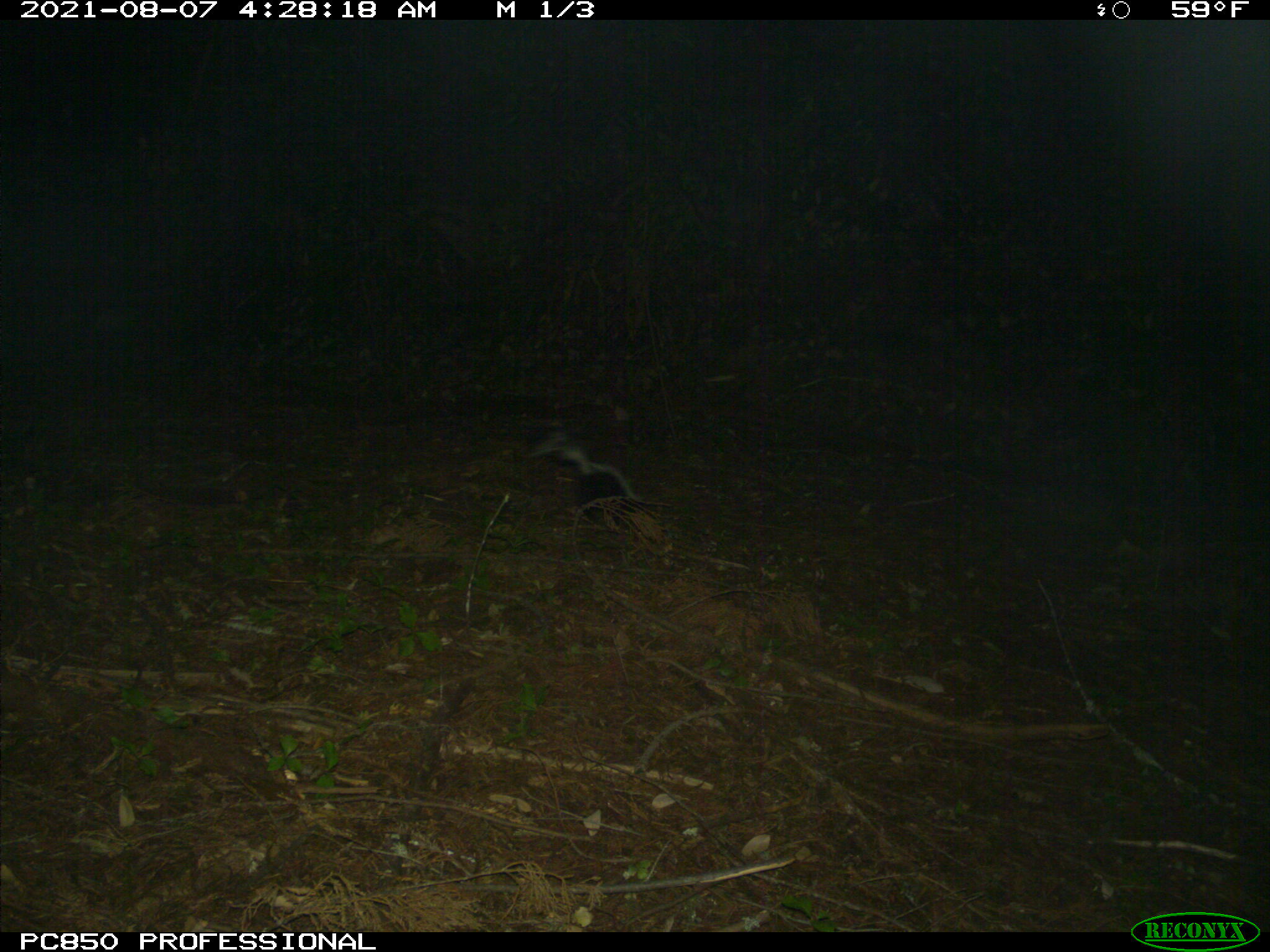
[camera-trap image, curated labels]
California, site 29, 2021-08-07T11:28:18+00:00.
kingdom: Animalia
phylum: Chordata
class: Mammalia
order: Carnivora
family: Mephitidae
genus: Mephitis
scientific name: Mephitis mephitis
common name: striped skunk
Striped skunk (Mephitis mephitis).